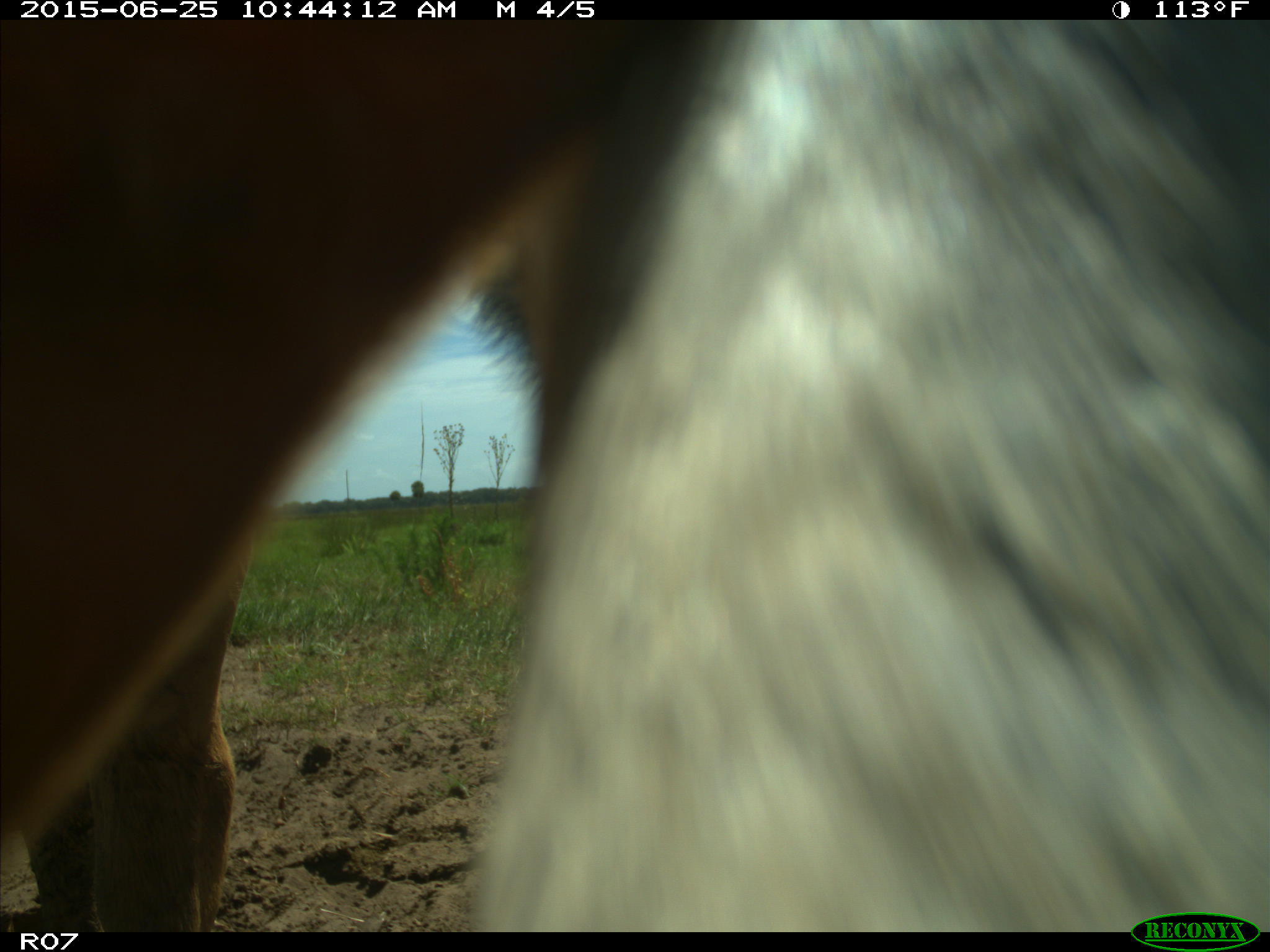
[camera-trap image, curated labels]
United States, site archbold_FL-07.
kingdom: Animalia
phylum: Chordata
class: Mammalia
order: Artiodactyla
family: Bovidae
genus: Bos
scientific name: Bos taurus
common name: domestic cow